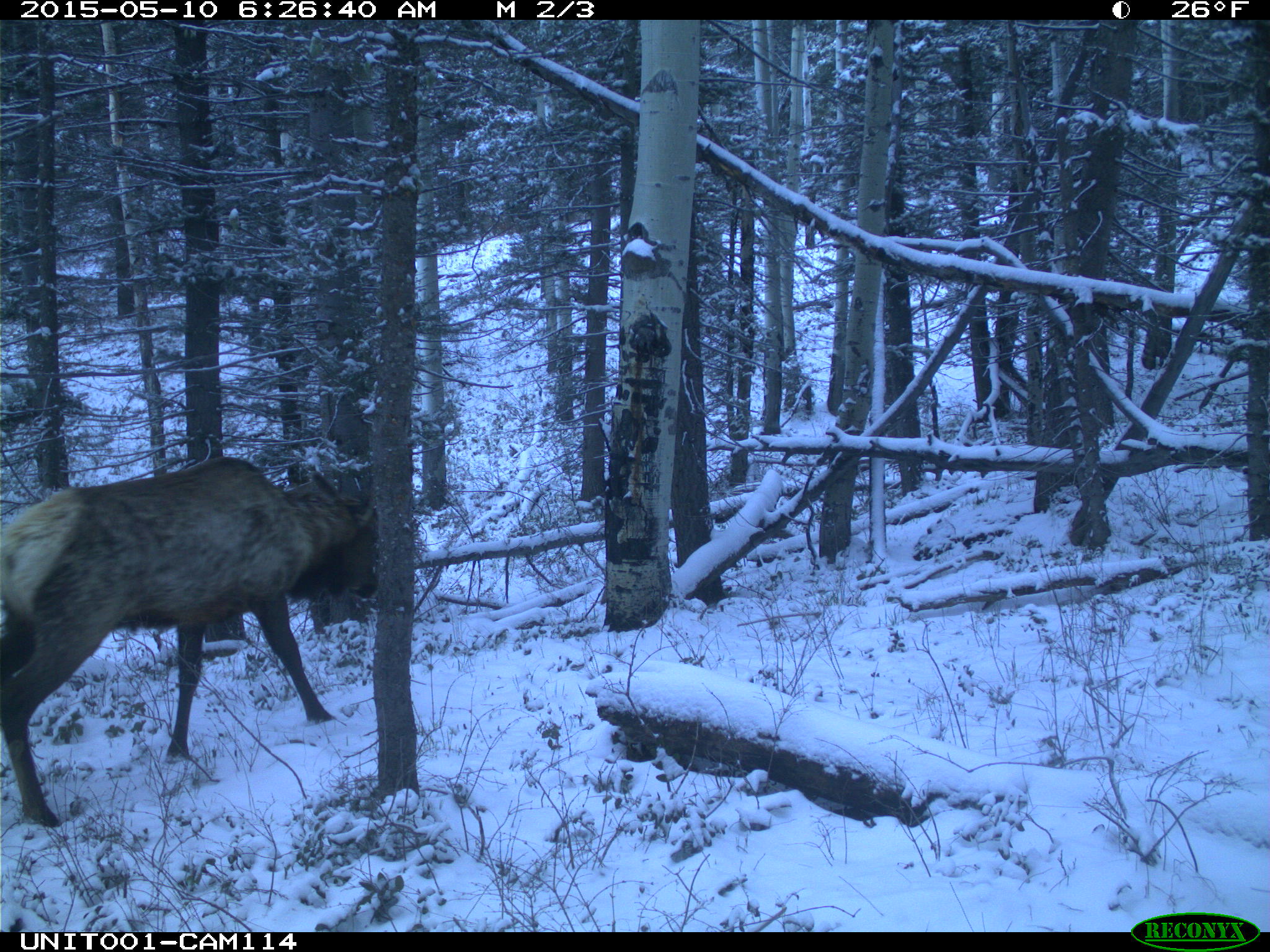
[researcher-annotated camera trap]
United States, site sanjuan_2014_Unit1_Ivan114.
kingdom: Animalia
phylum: Chordata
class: Mammalia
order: Artiodactyla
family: Cervidae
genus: Cervus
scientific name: Cervus elaphus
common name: red deer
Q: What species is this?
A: Cervus elaphus (red deer).